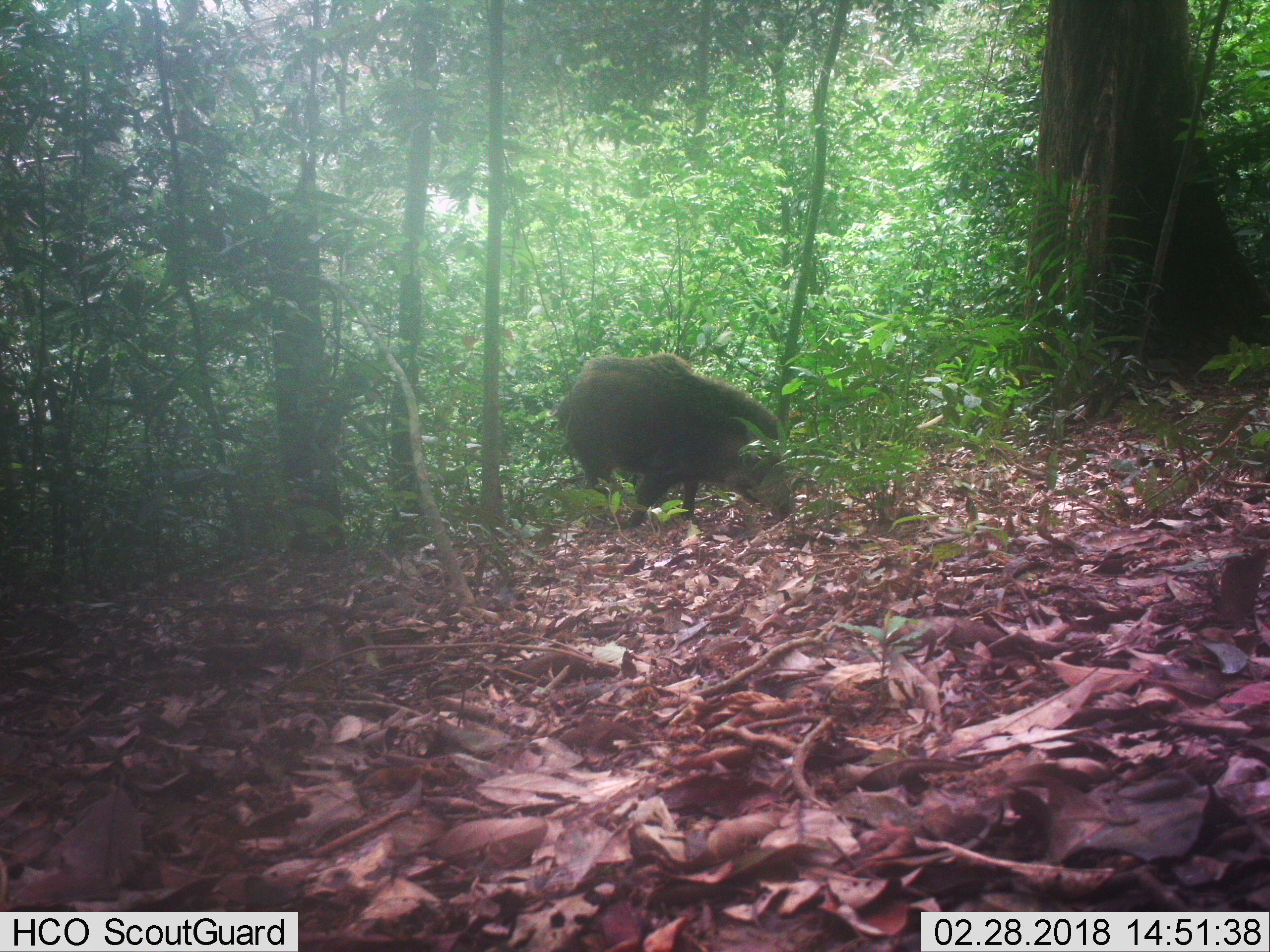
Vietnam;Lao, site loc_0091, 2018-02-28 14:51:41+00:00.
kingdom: Animalia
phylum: Chordata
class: Mammalia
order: Artiodactyla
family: Suidae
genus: Sus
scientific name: Sus scrofa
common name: eurasian wild pig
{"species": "eurasian wild pig (Sus scrofa)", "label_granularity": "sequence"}